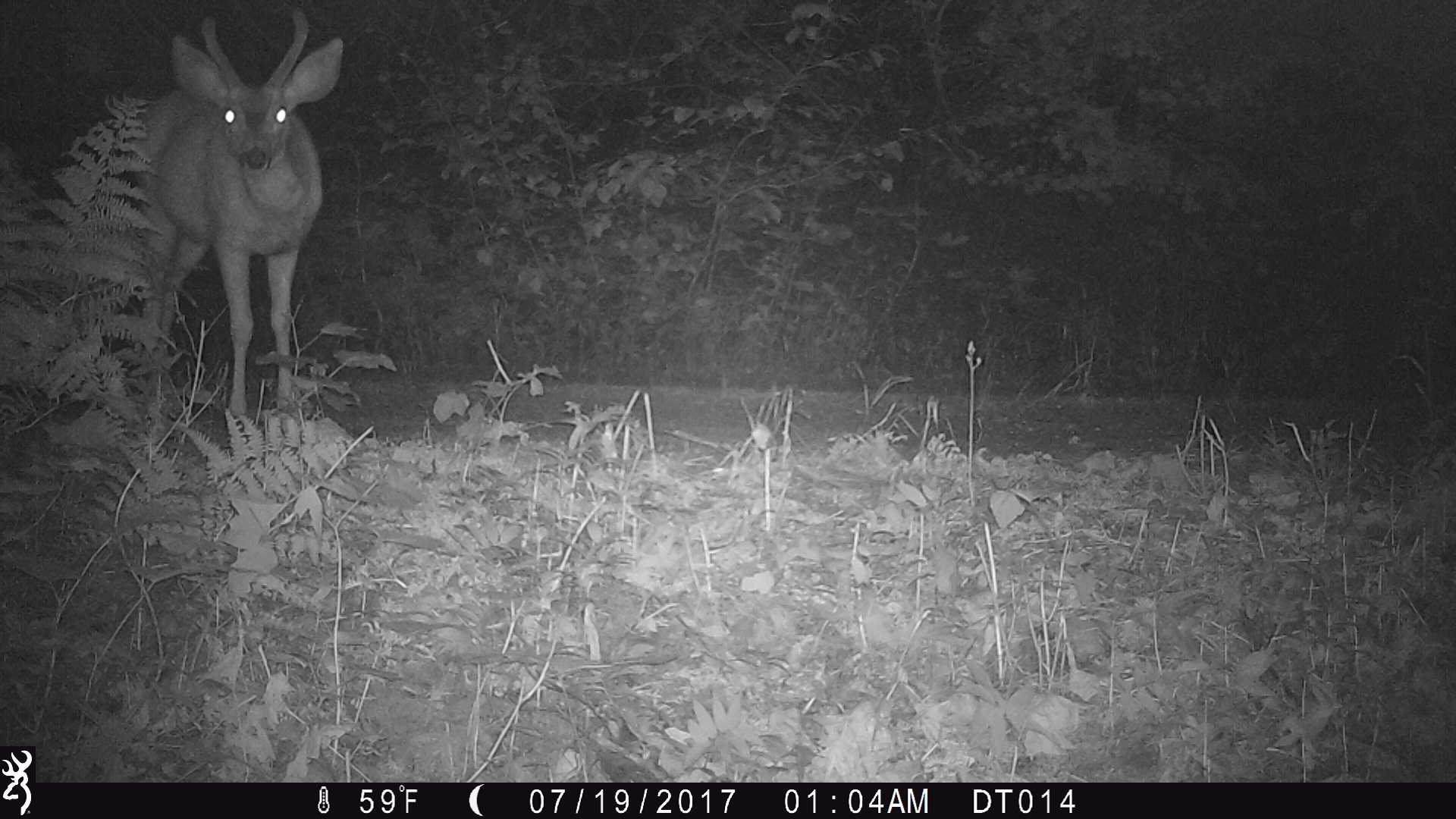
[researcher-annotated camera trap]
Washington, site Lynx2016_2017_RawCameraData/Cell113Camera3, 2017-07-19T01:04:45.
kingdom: Animalia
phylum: Chordata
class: Mammalia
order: Artiodactyla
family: Cervidae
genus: Odocoileus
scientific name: Odocoileus hemionus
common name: mule deer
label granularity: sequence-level